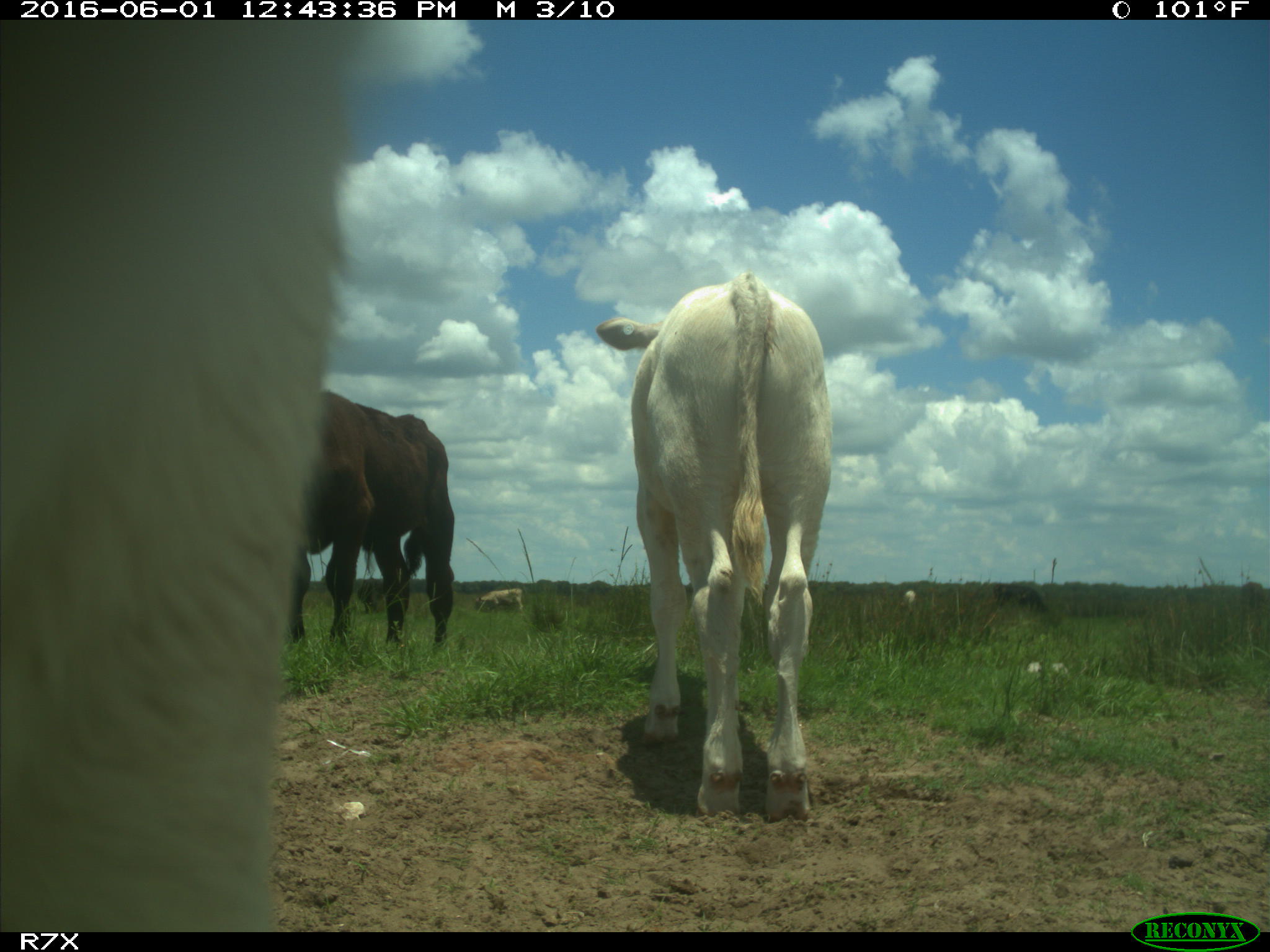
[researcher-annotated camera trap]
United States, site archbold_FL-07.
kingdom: Animalia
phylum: Chordata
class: Mammalia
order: Artiodactyla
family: Bovidae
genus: Bos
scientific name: Bos taurus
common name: domestic cow